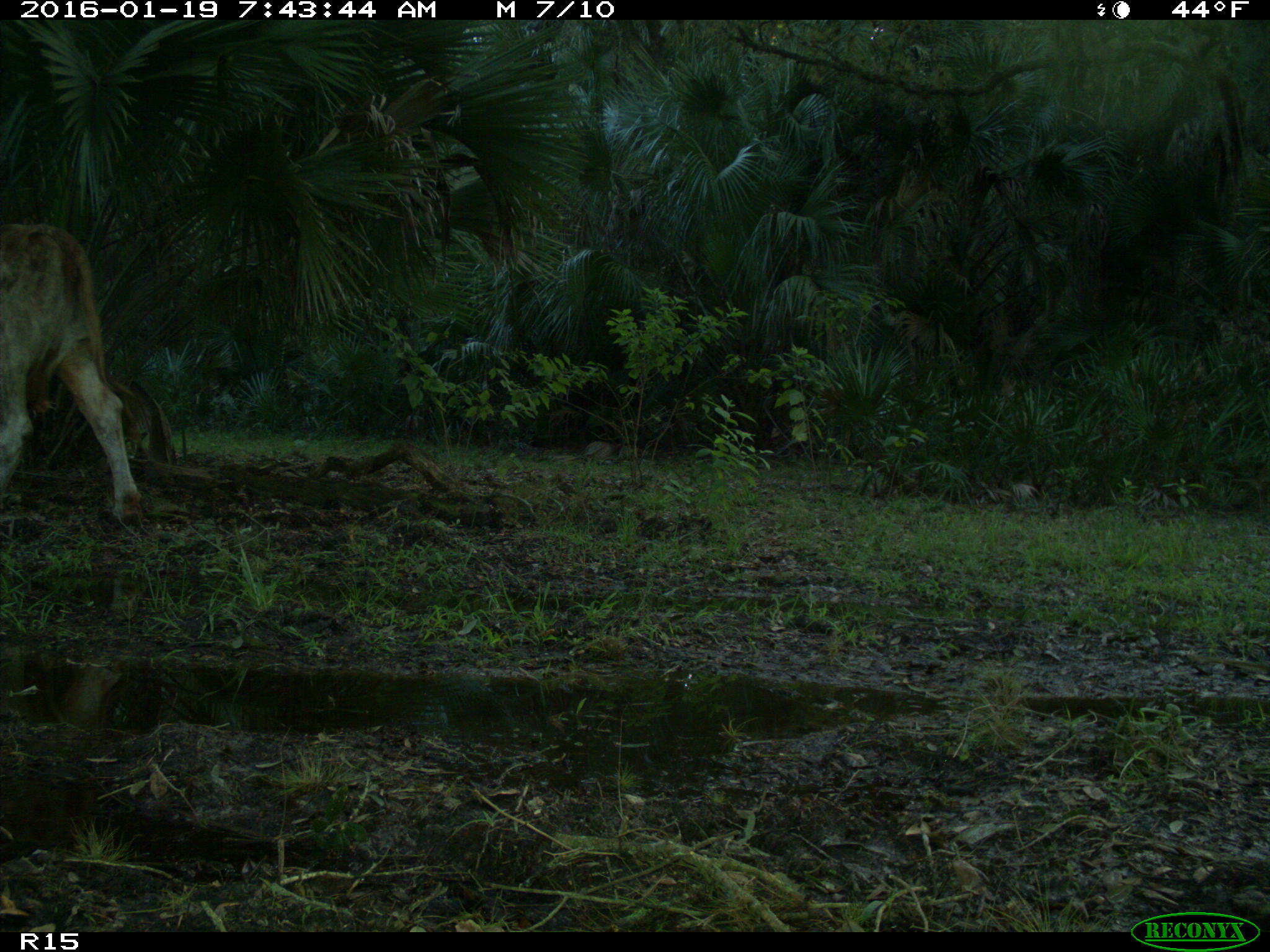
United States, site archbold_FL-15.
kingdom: Animalia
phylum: Chordata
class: Mammalia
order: Artiodactyla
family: Bovidae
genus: Bos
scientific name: Bos taurus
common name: domestic cow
Bos taurus (domestic cow).